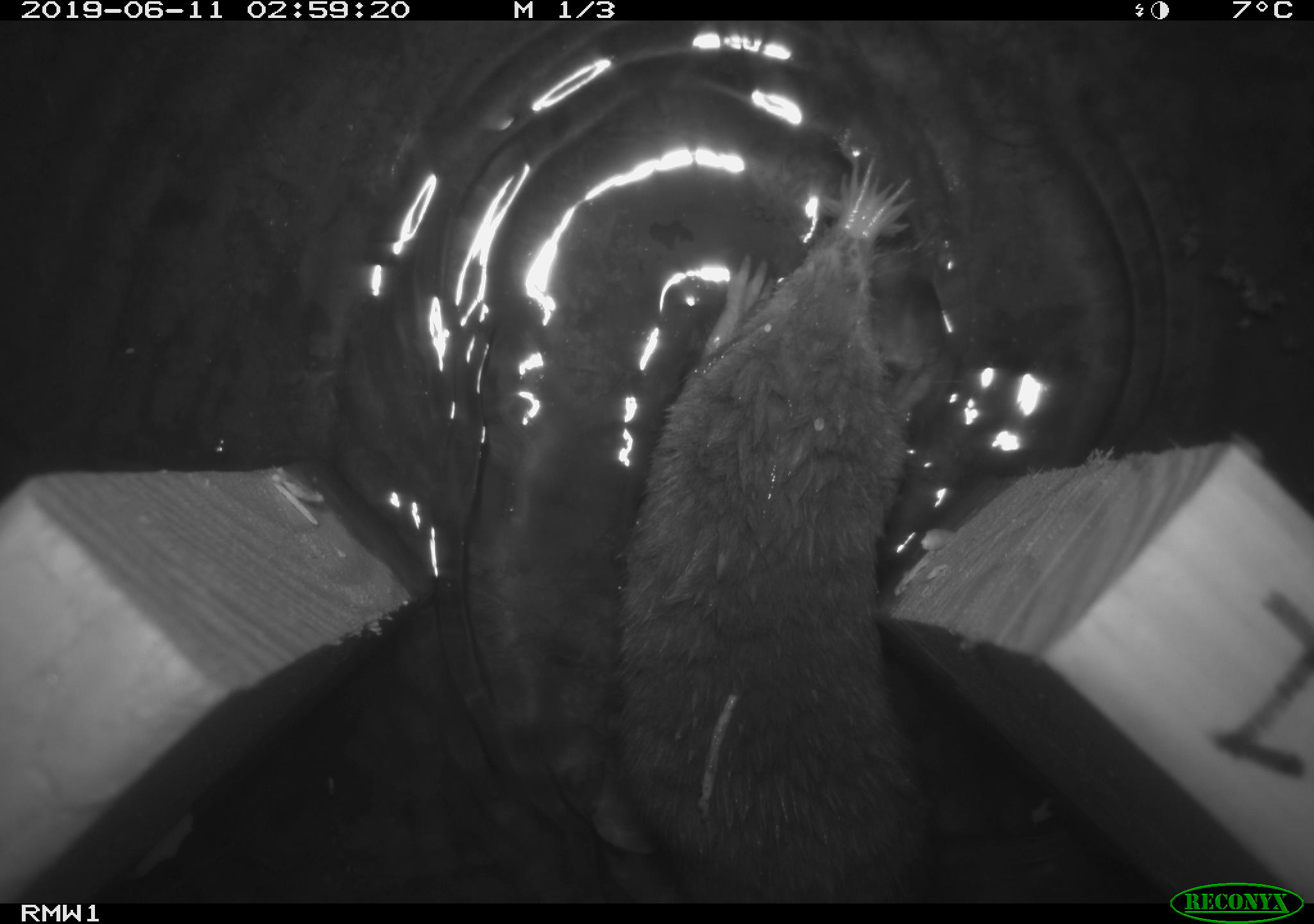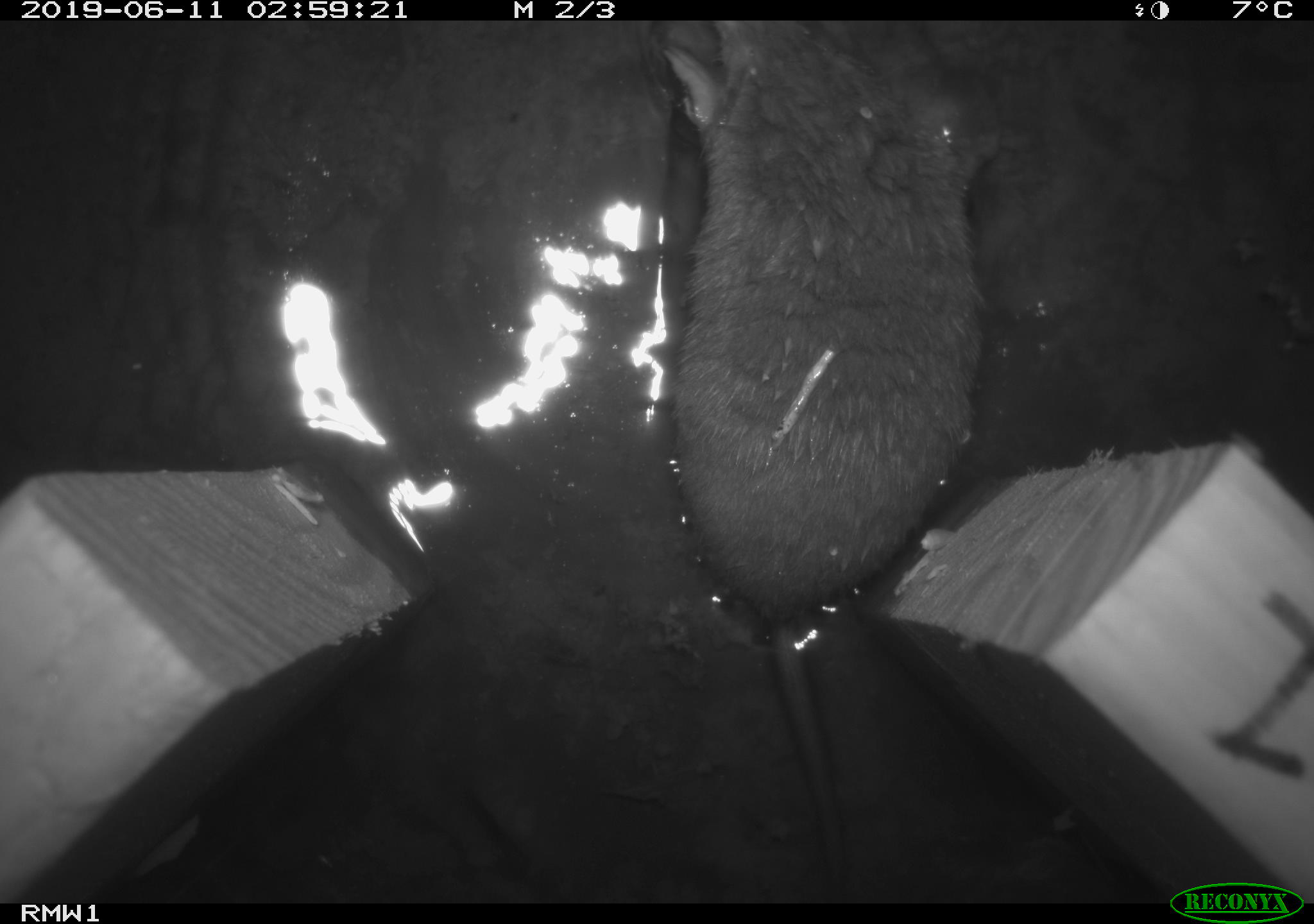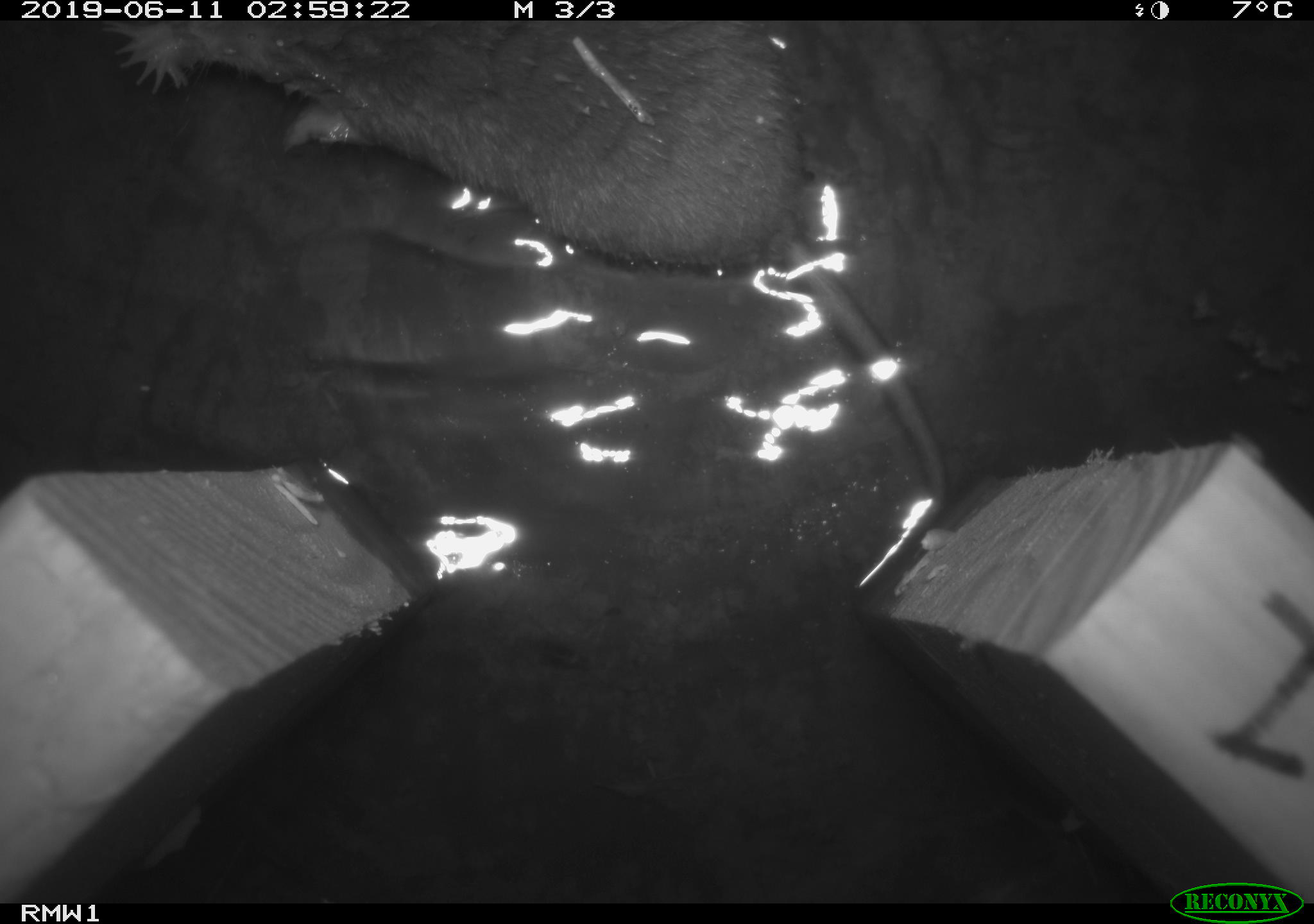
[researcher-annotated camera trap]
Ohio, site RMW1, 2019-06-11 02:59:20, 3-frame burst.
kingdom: Animalia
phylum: Chordata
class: Mammalia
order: Eulipotyphla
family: Talpidae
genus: Condylura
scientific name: Condylura cristata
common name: star-nosed mole